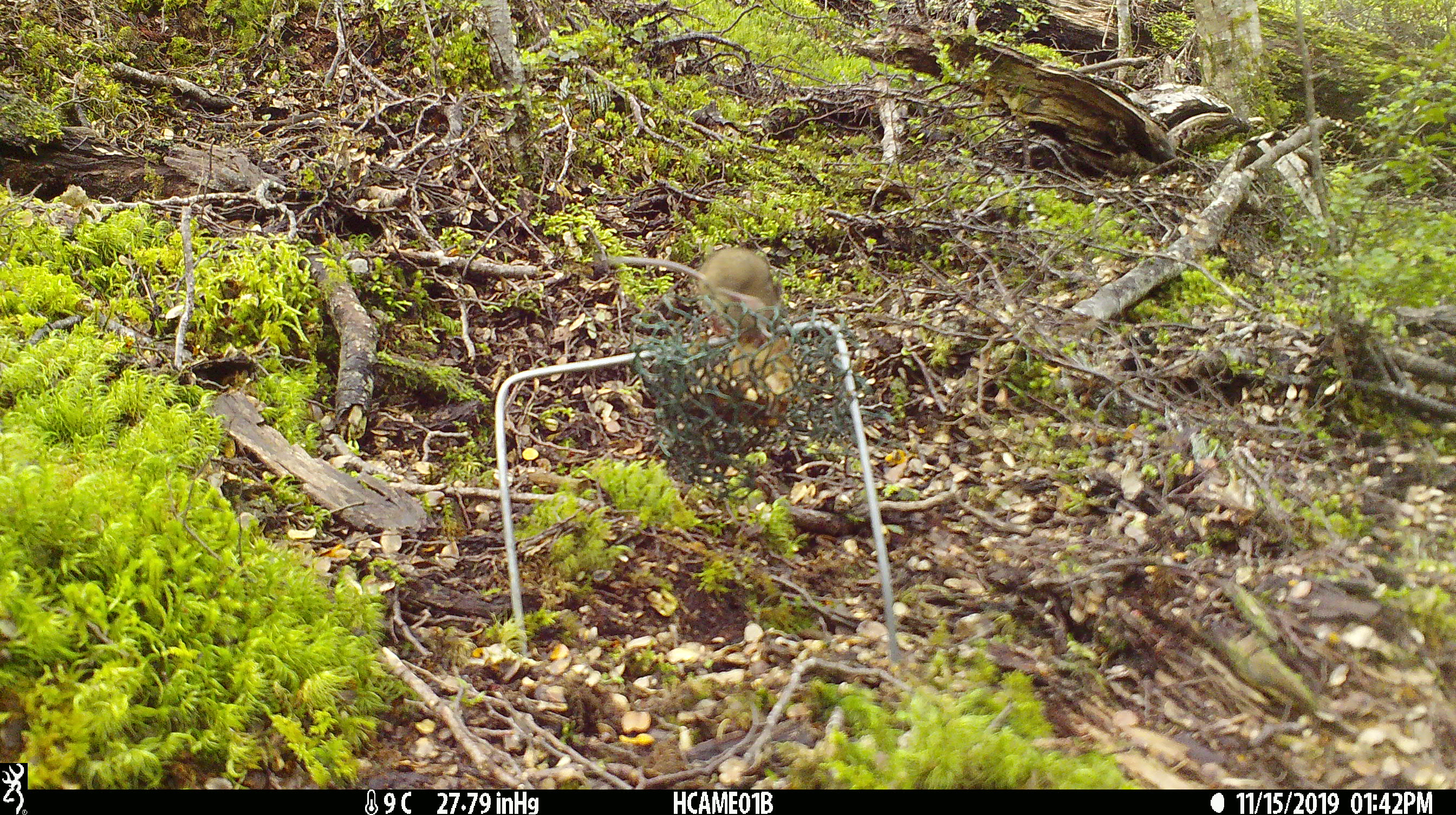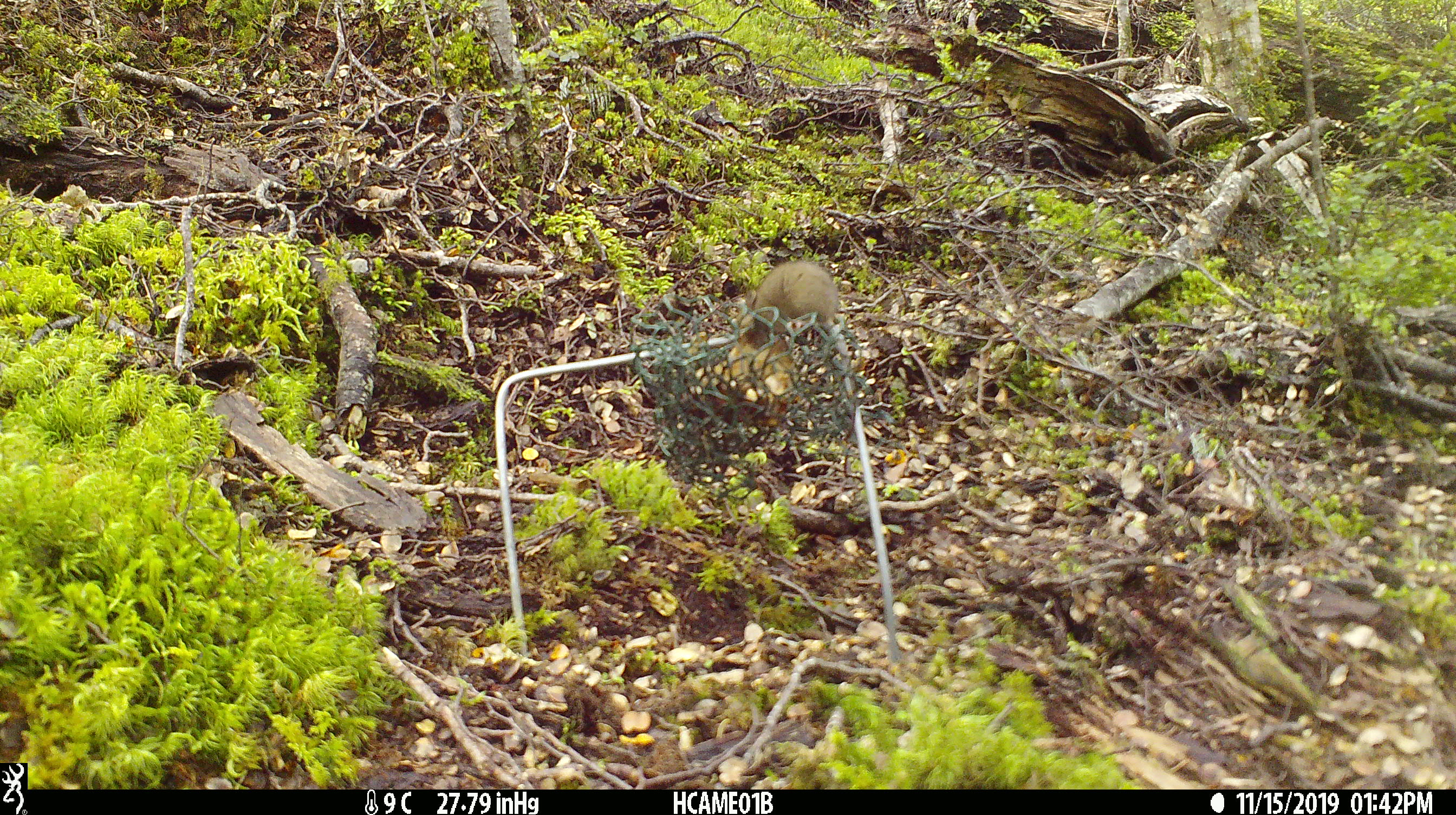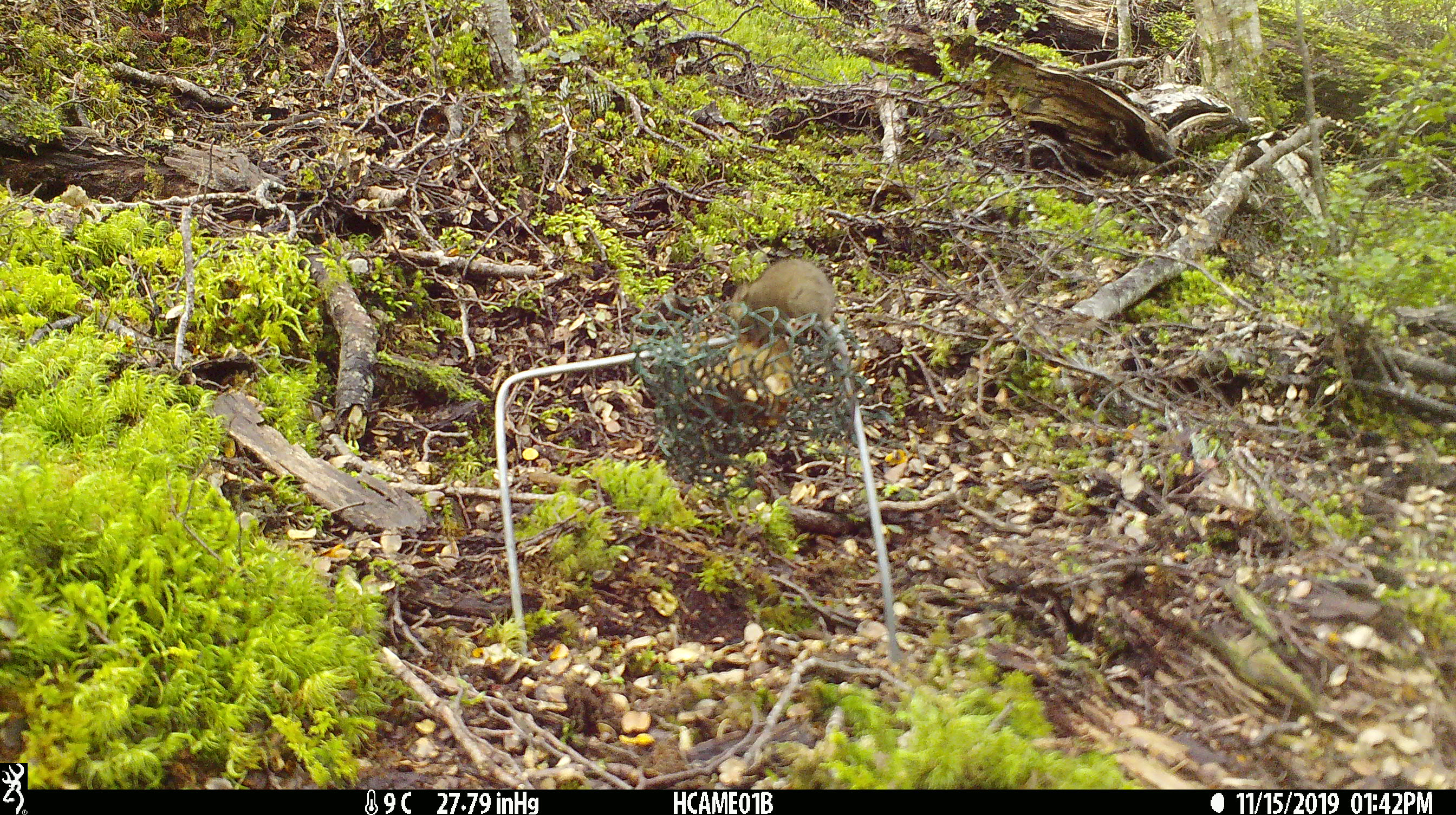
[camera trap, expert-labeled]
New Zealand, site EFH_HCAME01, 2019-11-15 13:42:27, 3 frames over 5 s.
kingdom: Animalia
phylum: Chordata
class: Mammalia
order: Rodentia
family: Muridae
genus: Mus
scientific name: Mus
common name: mouse